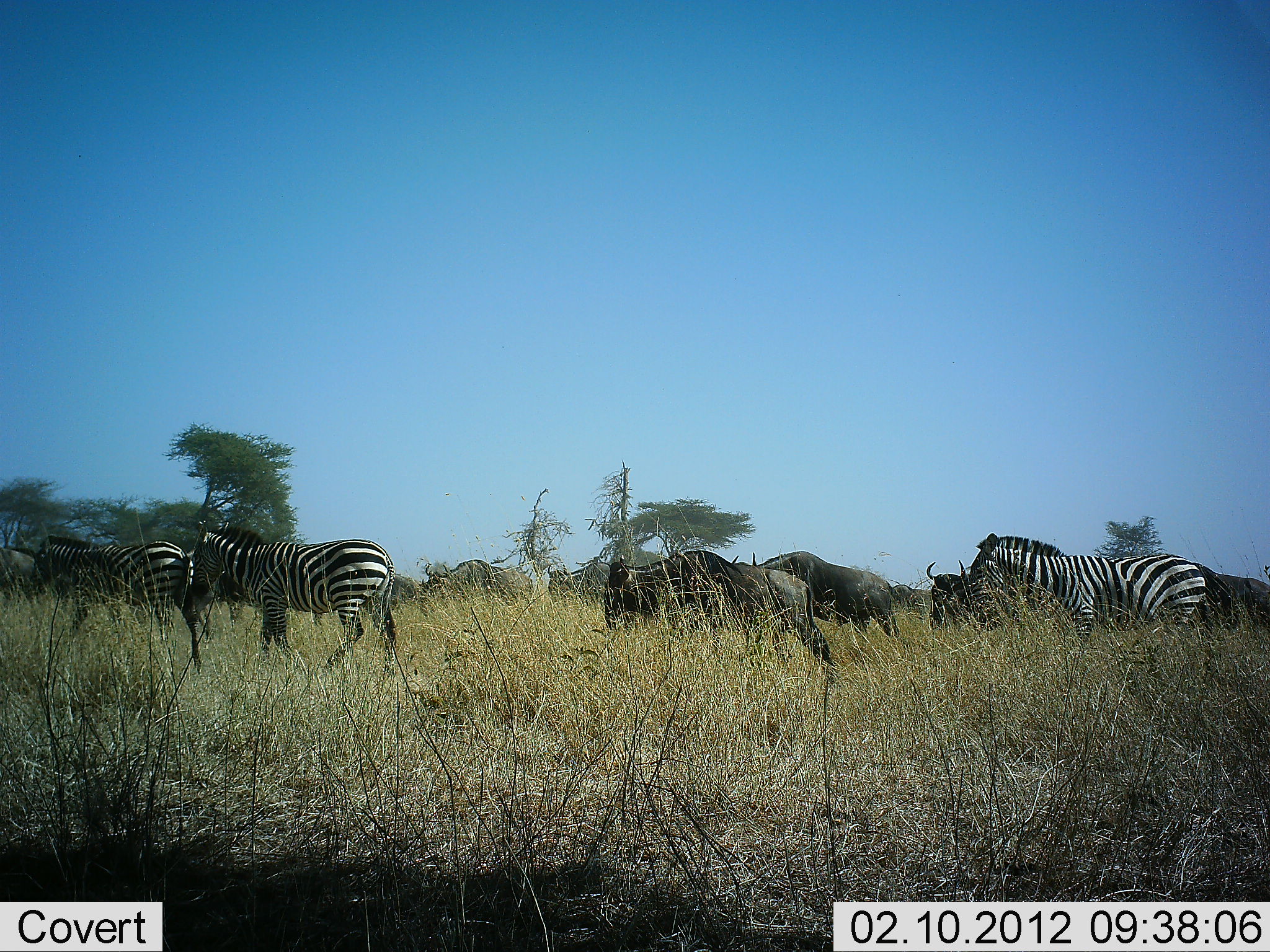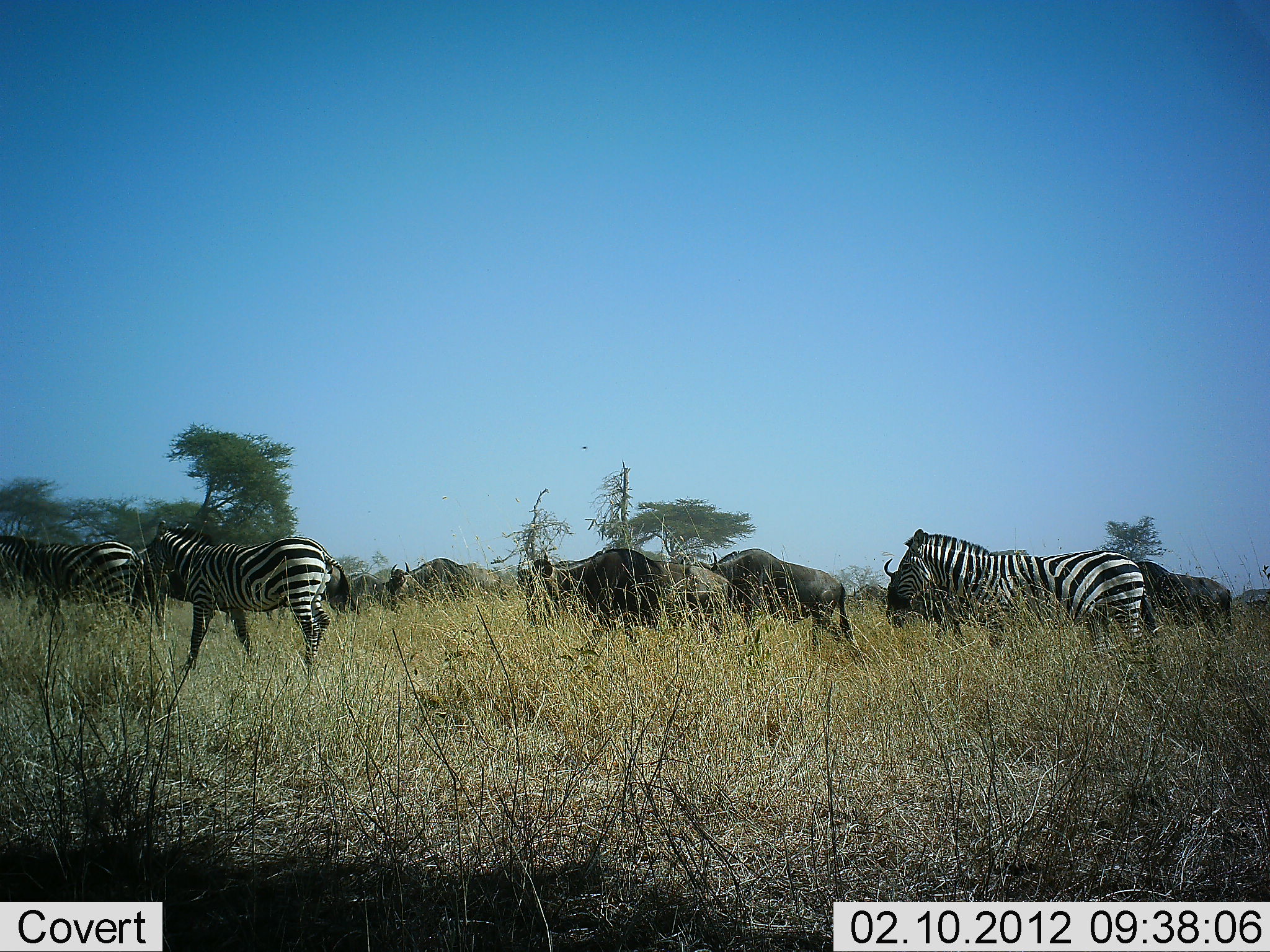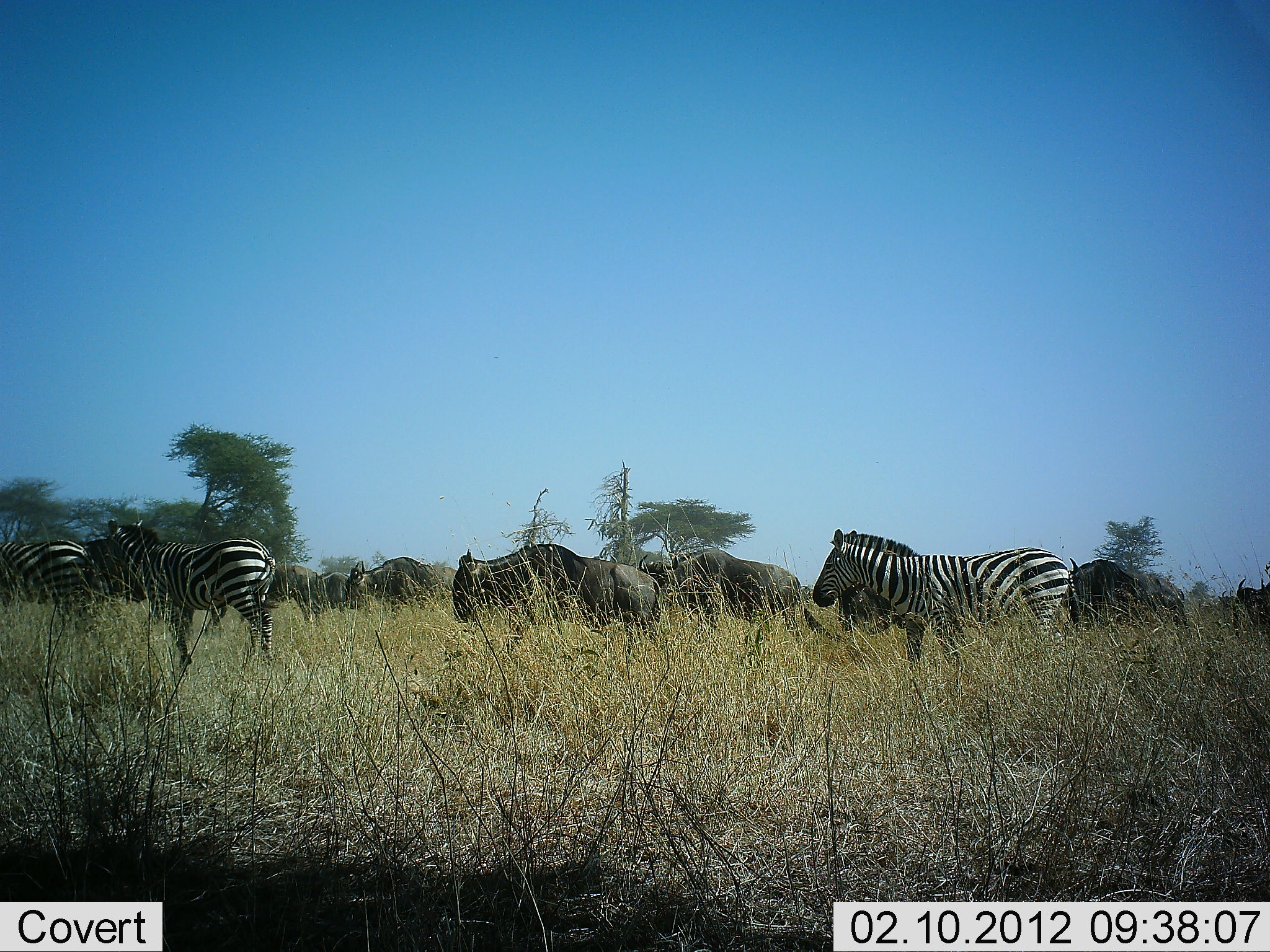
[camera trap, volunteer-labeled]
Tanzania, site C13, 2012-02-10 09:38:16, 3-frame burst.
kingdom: Animalia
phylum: Chordata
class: Mammalia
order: Artiodactyla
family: Bovidae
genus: Connochaetes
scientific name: Connochaetes taurinus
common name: blue wildebeest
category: wildebeest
Wildebeest (blue wildebeest) (Connochaetes taurinus), count 9. Behavior (volunteer vote fractions): standing 4%, resting 0%, moving 100%, interacting 0%. Young present (vote fraction): 0%. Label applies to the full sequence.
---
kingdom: Animalia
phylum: Chordata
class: Mammalia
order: Perissodactyla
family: Equidae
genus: Equus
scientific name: Equus quagga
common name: plains zebra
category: zebra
Zebra (plains zebra) (Equus quagga), count 3. Behavior (volunteer vote fractions): standing 7%, resting 0%, moving 100%, interacting 0%. Young present (vote fraction): 0%. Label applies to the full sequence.